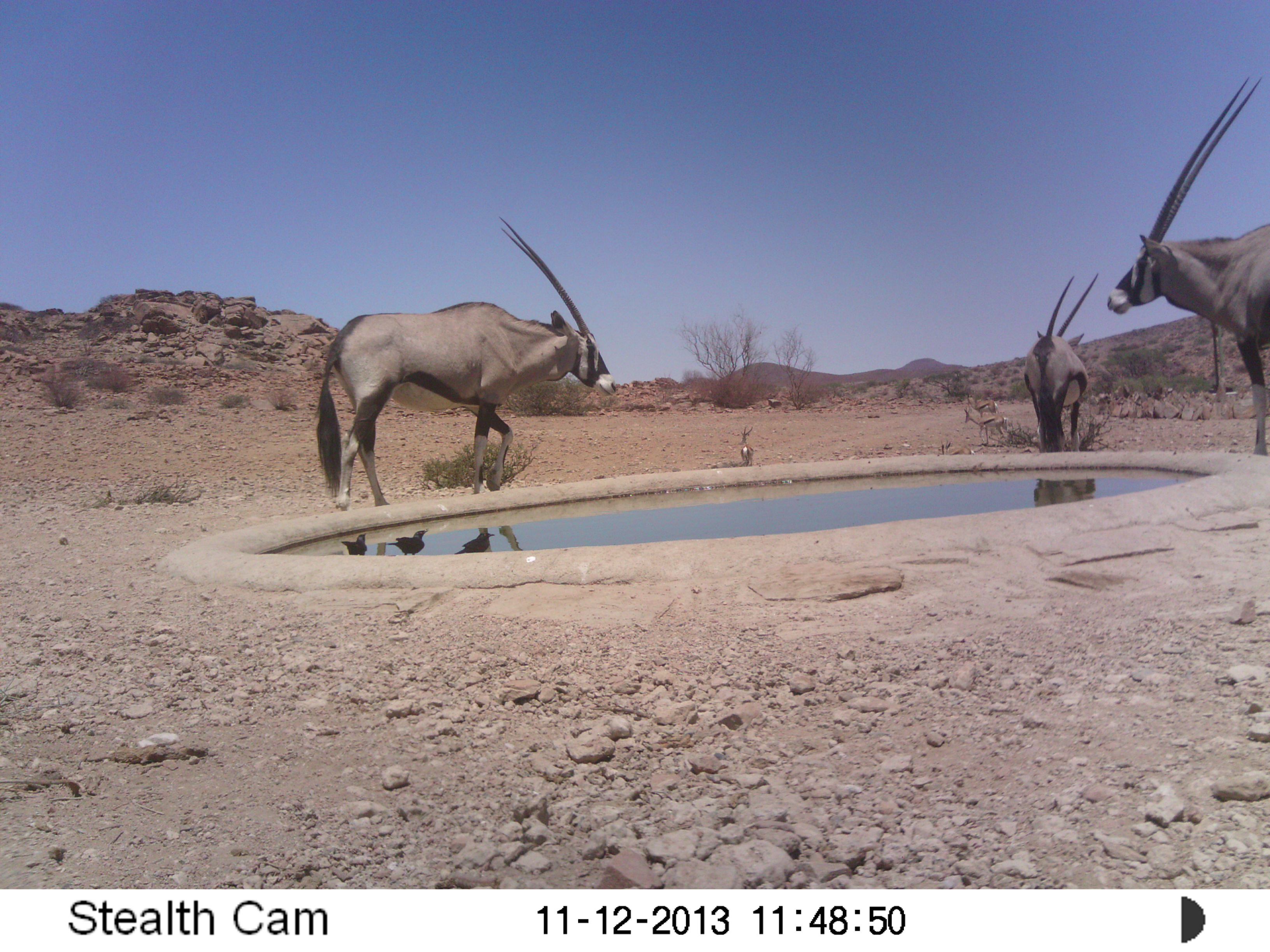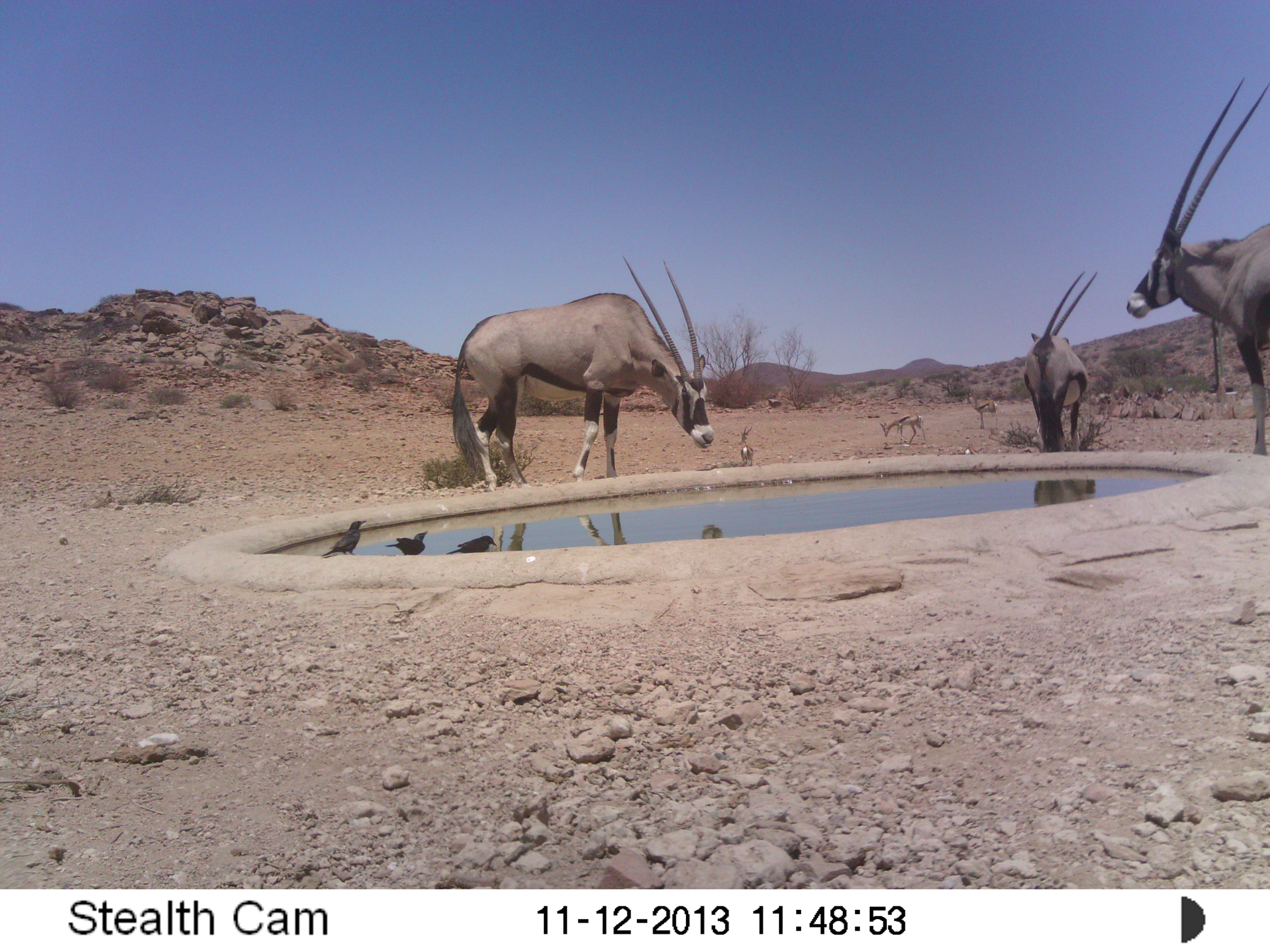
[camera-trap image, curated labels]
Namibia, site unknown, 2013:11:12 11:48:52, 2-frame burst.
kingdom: Animalia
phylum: Chordata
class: Mammalia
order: Artiodactyla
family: Bovidae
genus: Oryx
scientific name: Oryx gazella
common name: gemsbok